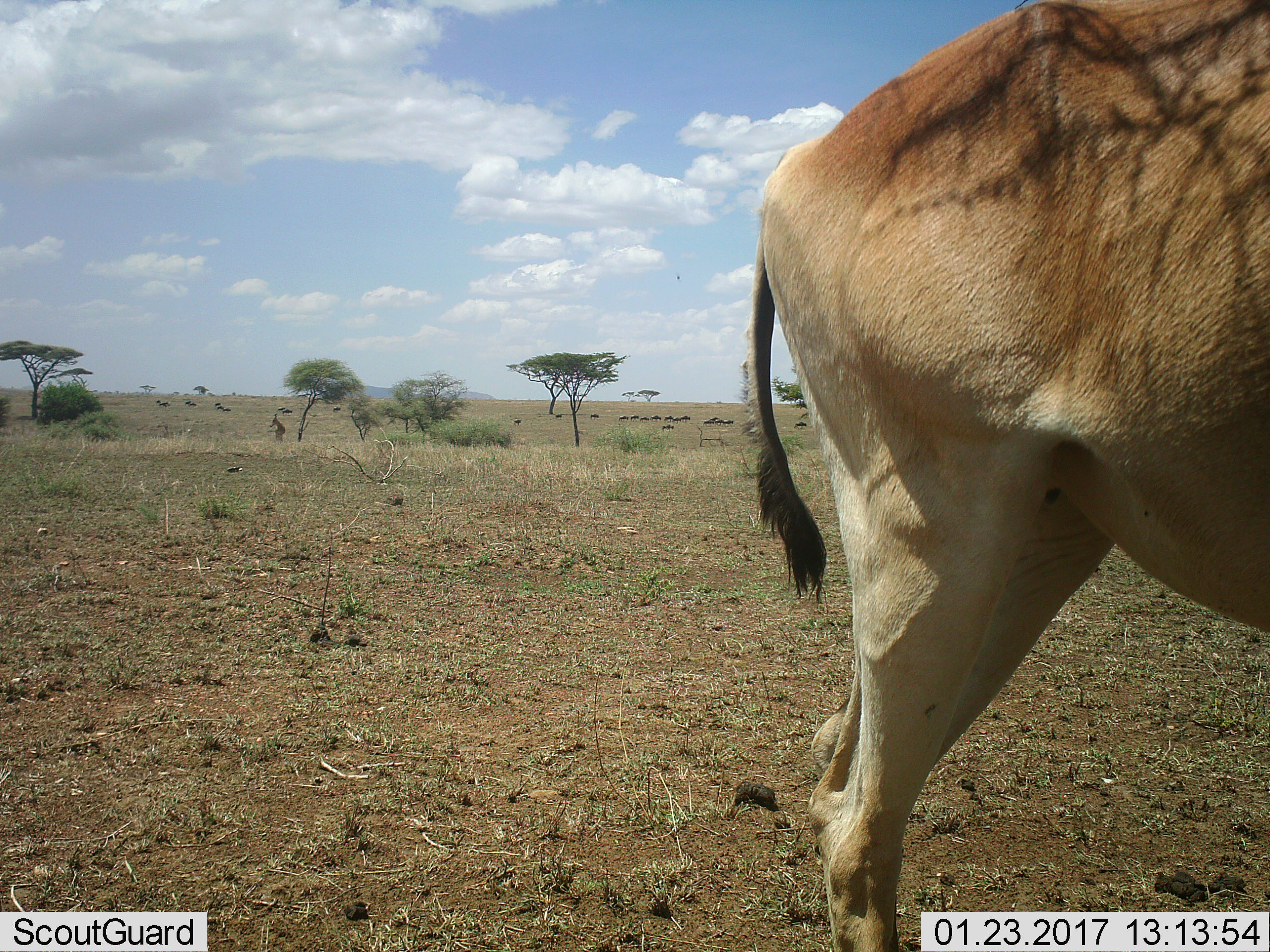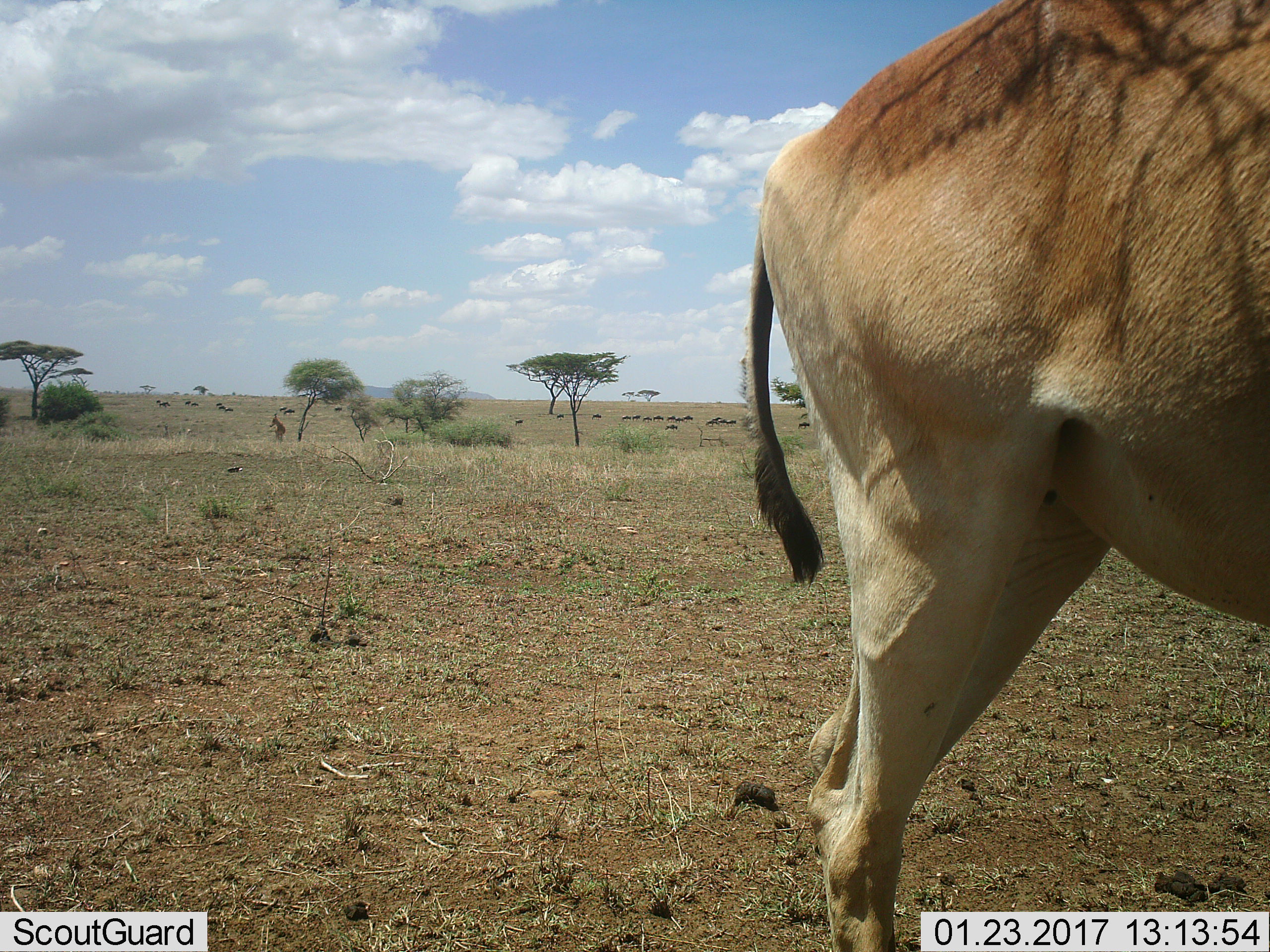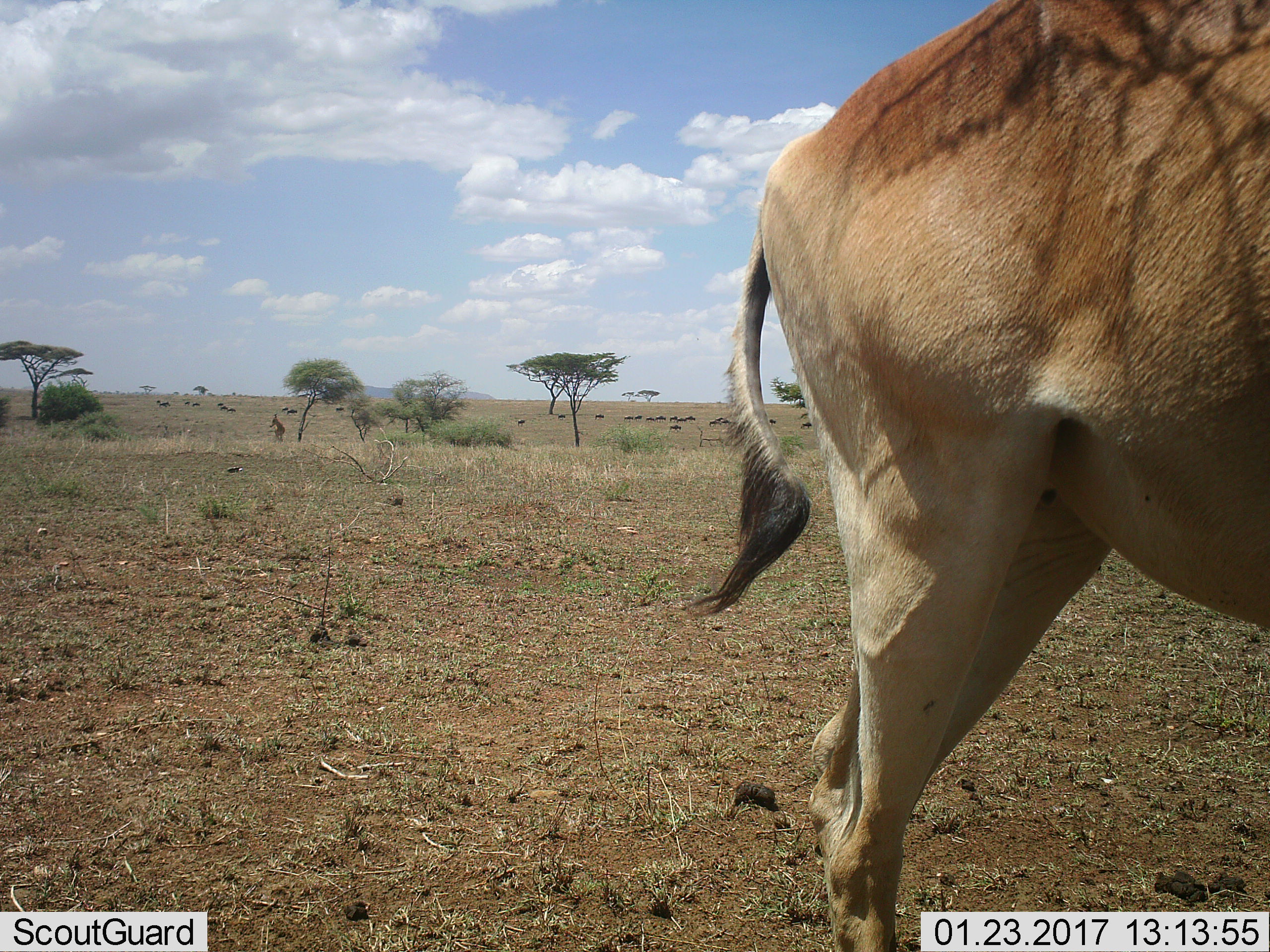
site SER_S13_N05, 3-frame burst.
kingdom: Animalia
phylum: Chordata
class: Mammalia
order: Artiodactyla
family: Bovidae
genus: Alcelaphus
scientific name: Alcelaphus buselaphus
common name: hartebeest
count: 2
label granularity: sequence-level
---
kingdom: Animalia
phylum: Chordata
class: Mammalia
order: Artiodactyla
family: Bovidae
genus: Connochaetes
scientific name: Connochaetes taurinus taurinus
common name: blue wildebeest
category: wildebeestblue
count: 11-50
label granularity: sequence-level